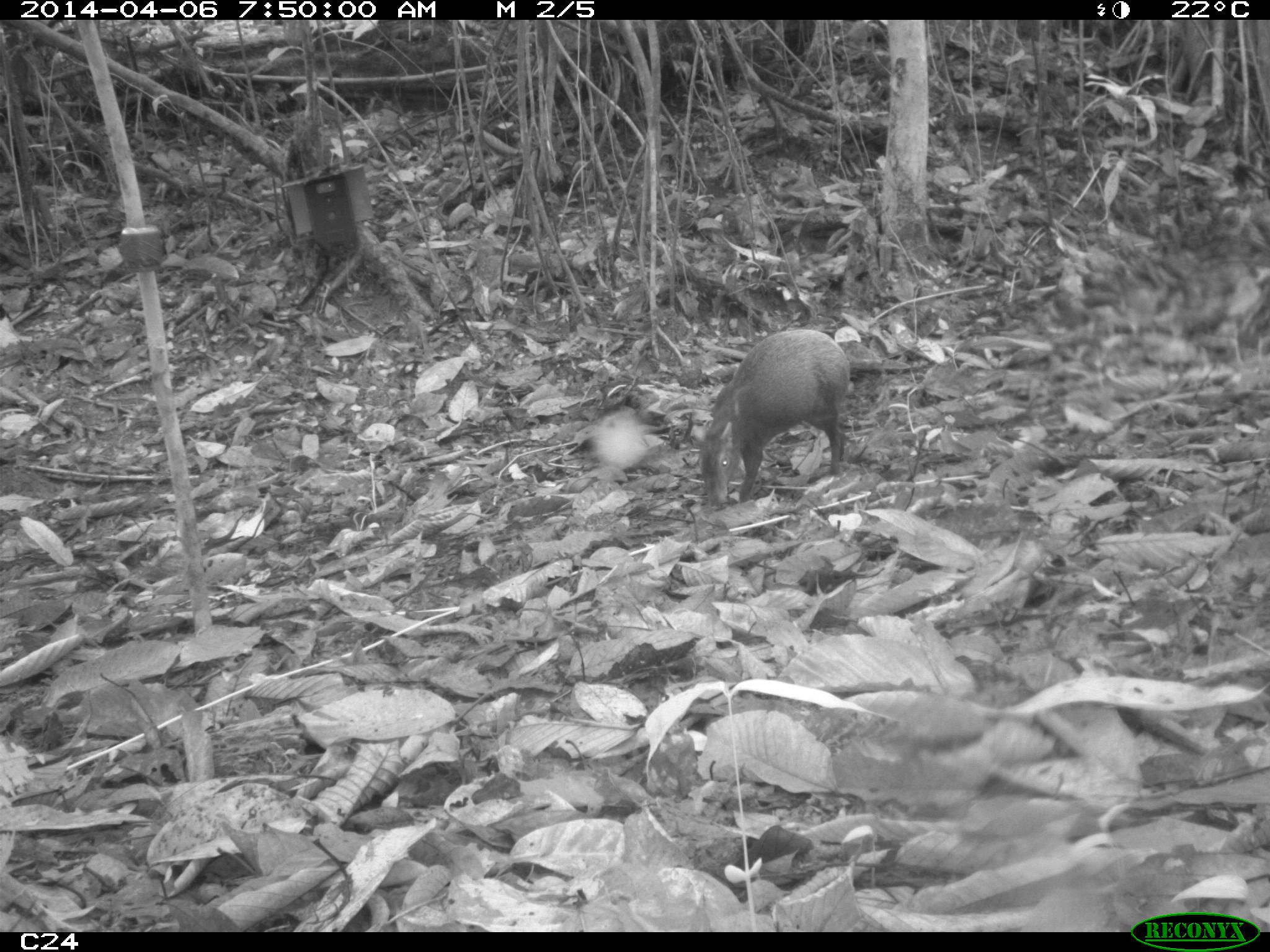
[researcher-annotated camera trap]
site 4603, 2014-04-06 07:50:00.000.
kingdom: Animalia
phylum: Chordata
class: Mammalia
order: Rodentia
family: Dasyproctidae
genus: Dasyprocta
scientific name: Dasyprocta leporina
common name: red-rumped agouti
Dasyprocta leporina (red-rumped agouti), count 1, age adult.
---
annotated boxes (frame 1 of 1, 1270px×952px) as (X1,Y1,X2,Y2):
dasyprocta leporina: (697,327,851,510)